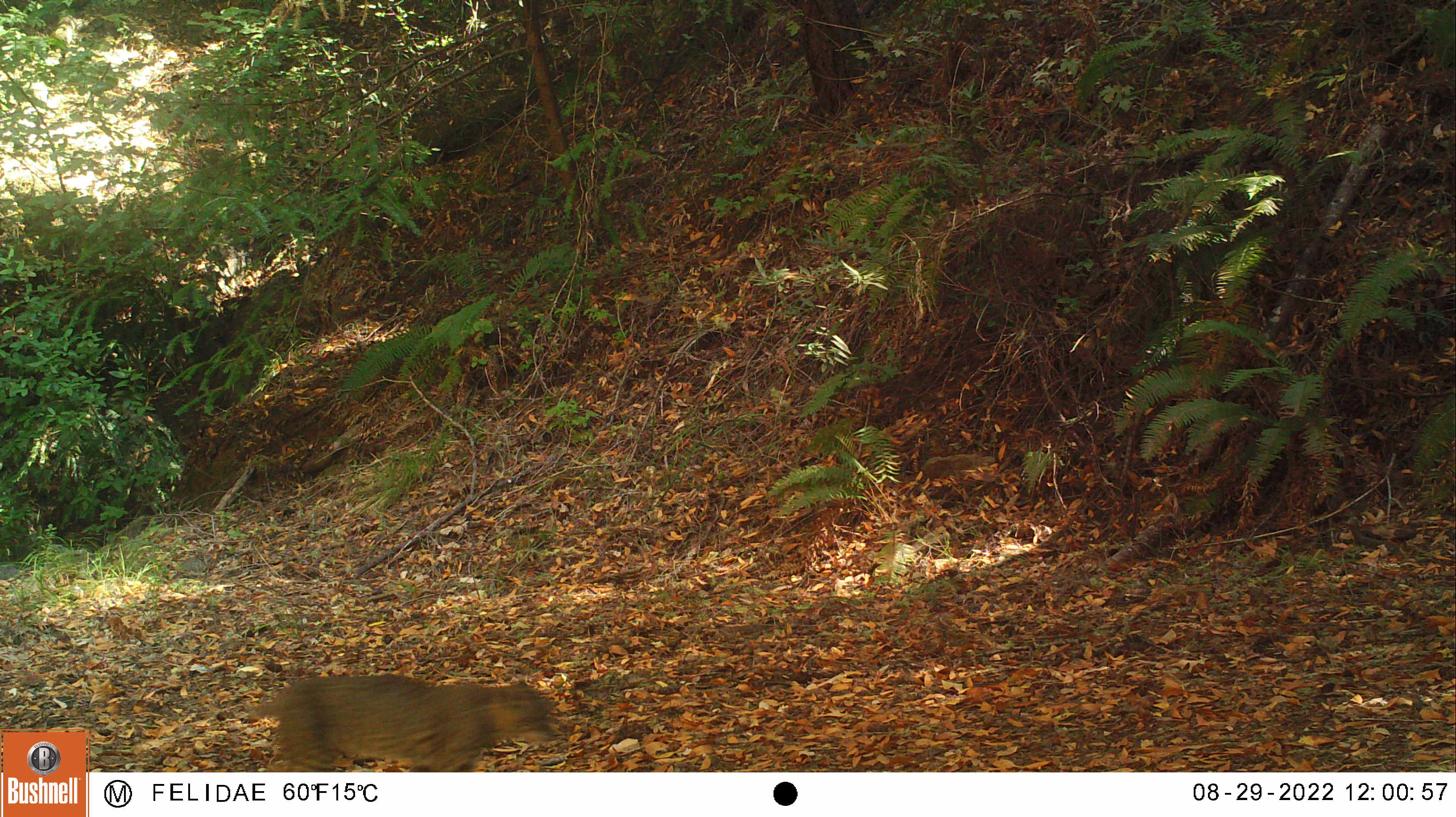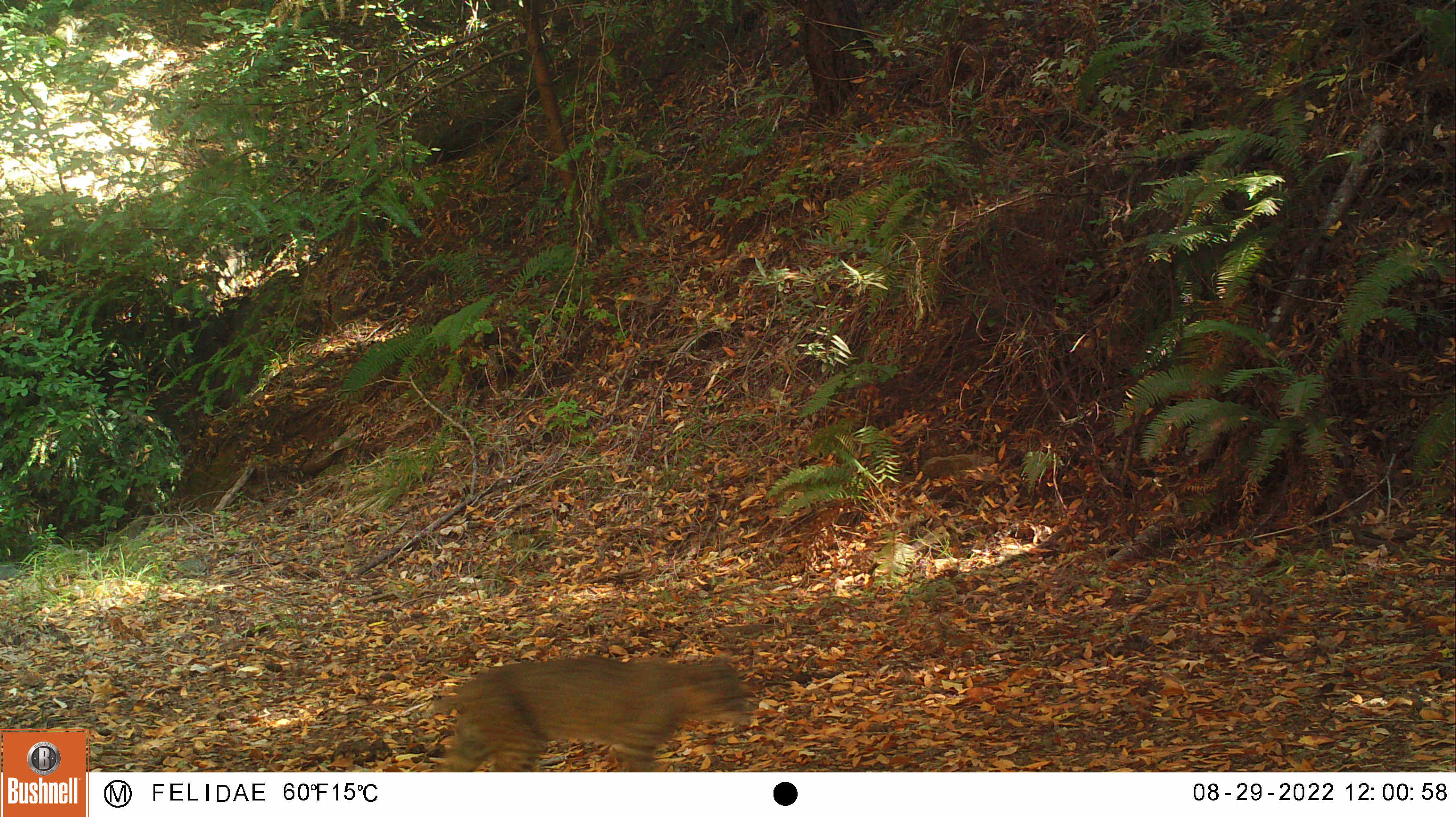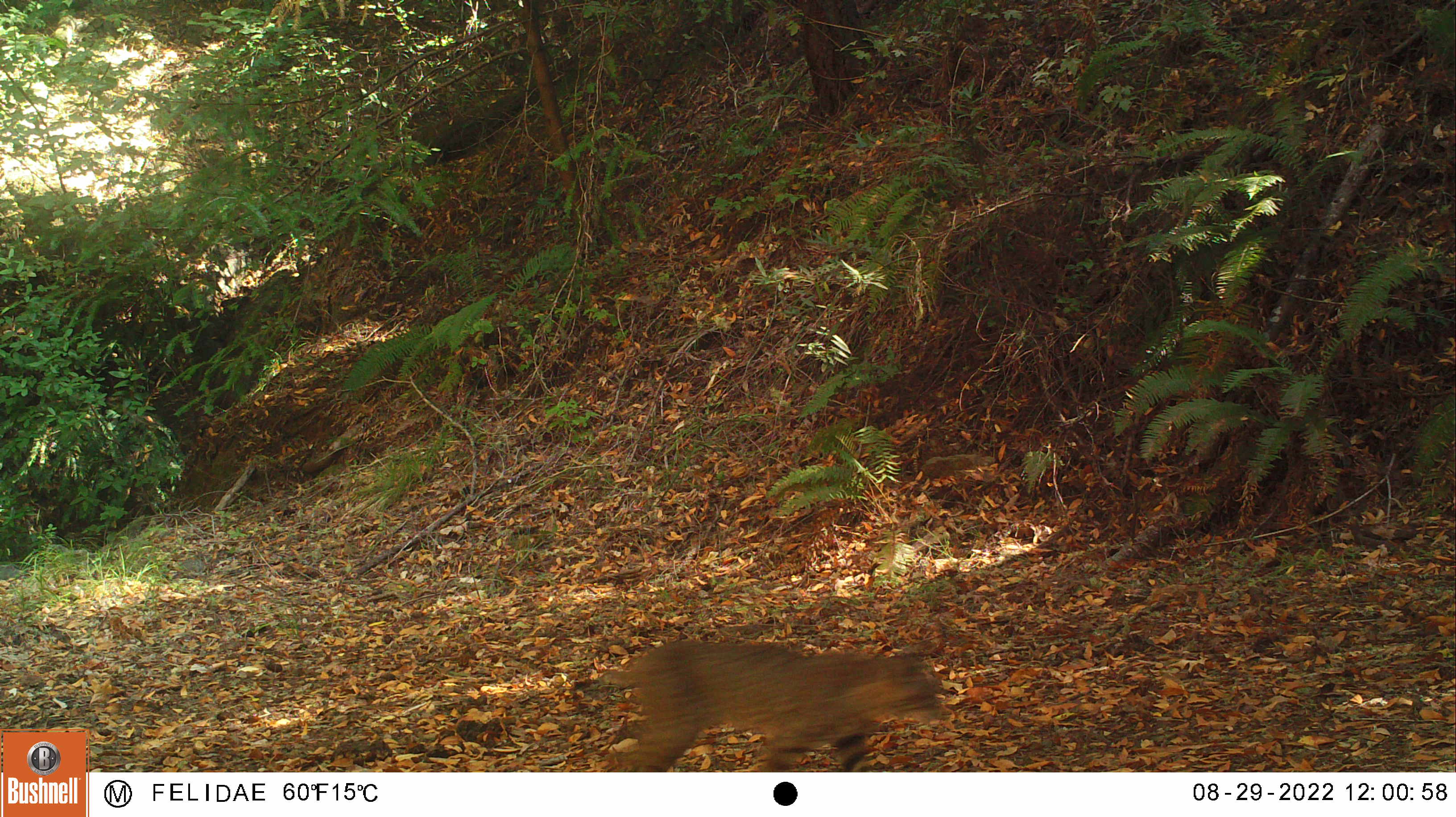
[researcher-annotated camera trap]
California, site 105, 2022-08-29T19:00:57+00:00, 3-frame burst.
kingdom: Animalia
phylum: Chordata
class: Mammalia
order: Carnivora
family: Felidae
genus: Lynx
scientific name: Lynx rufus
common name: bobcat